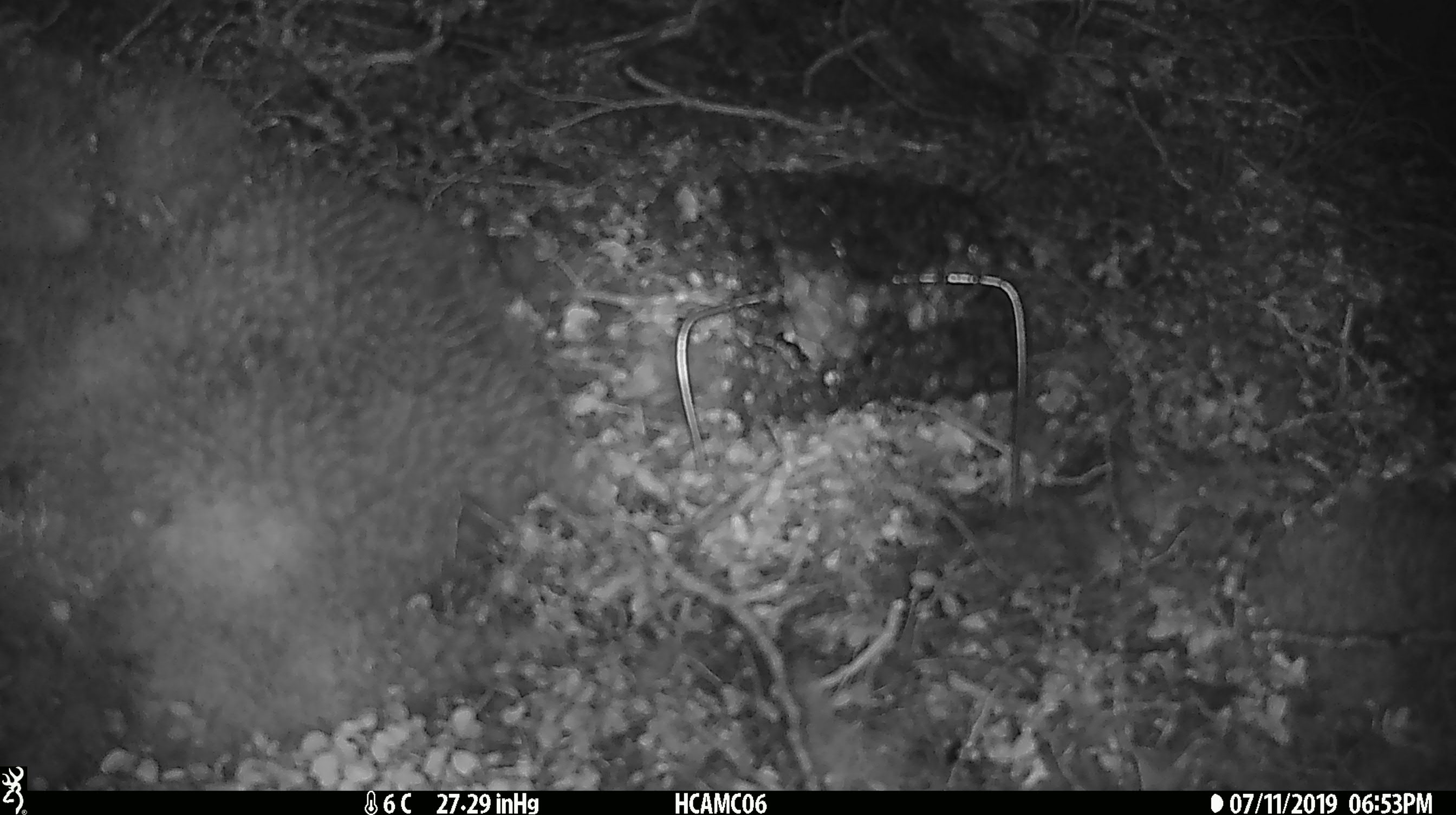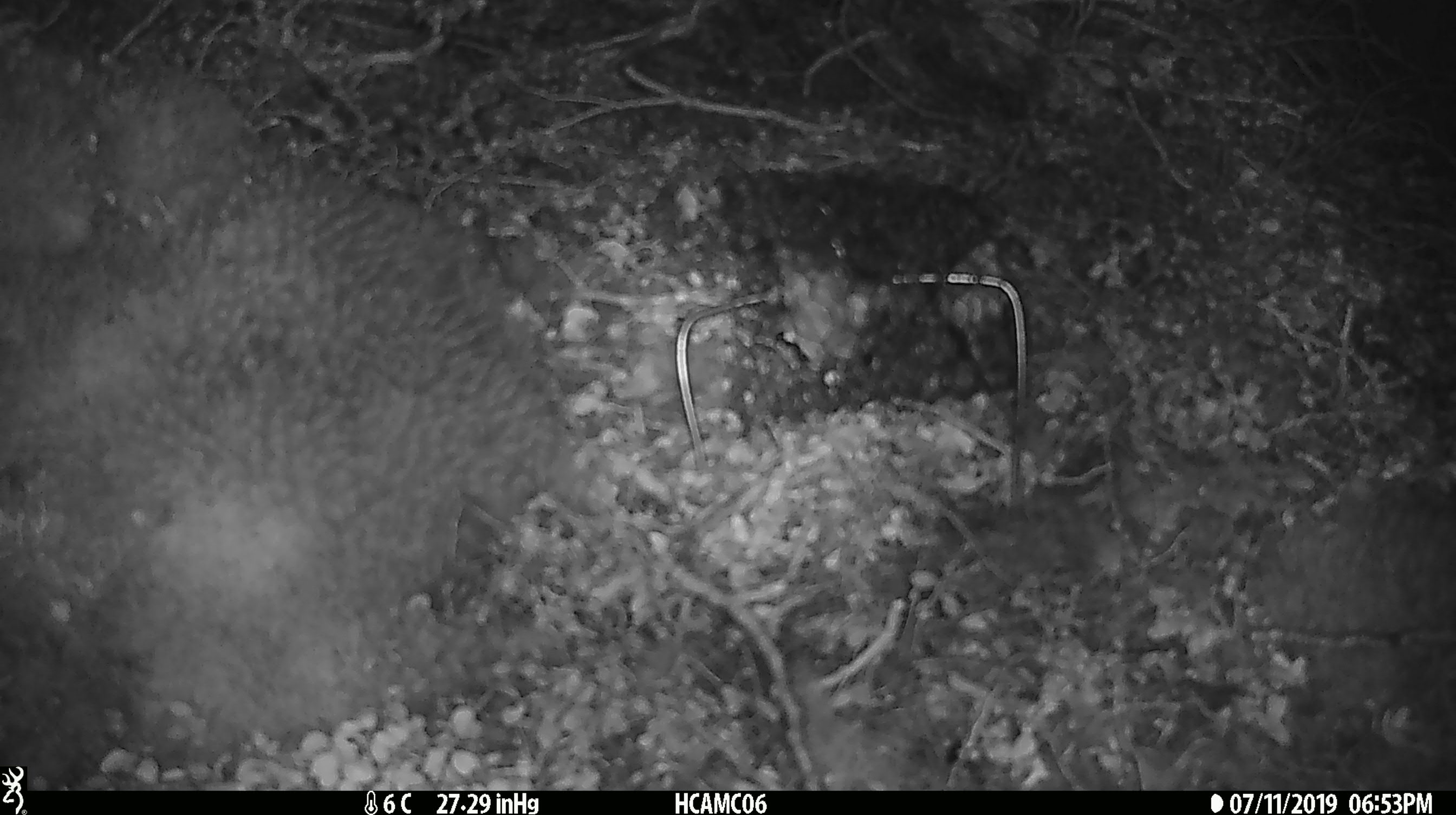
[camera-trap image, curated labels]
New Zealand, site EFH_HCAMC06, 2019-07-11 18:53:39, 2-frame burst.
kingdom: Animalia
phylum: Chordata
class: Mammalia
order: Rodentia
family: Muridae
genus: Mus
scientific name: Mus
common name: mouse